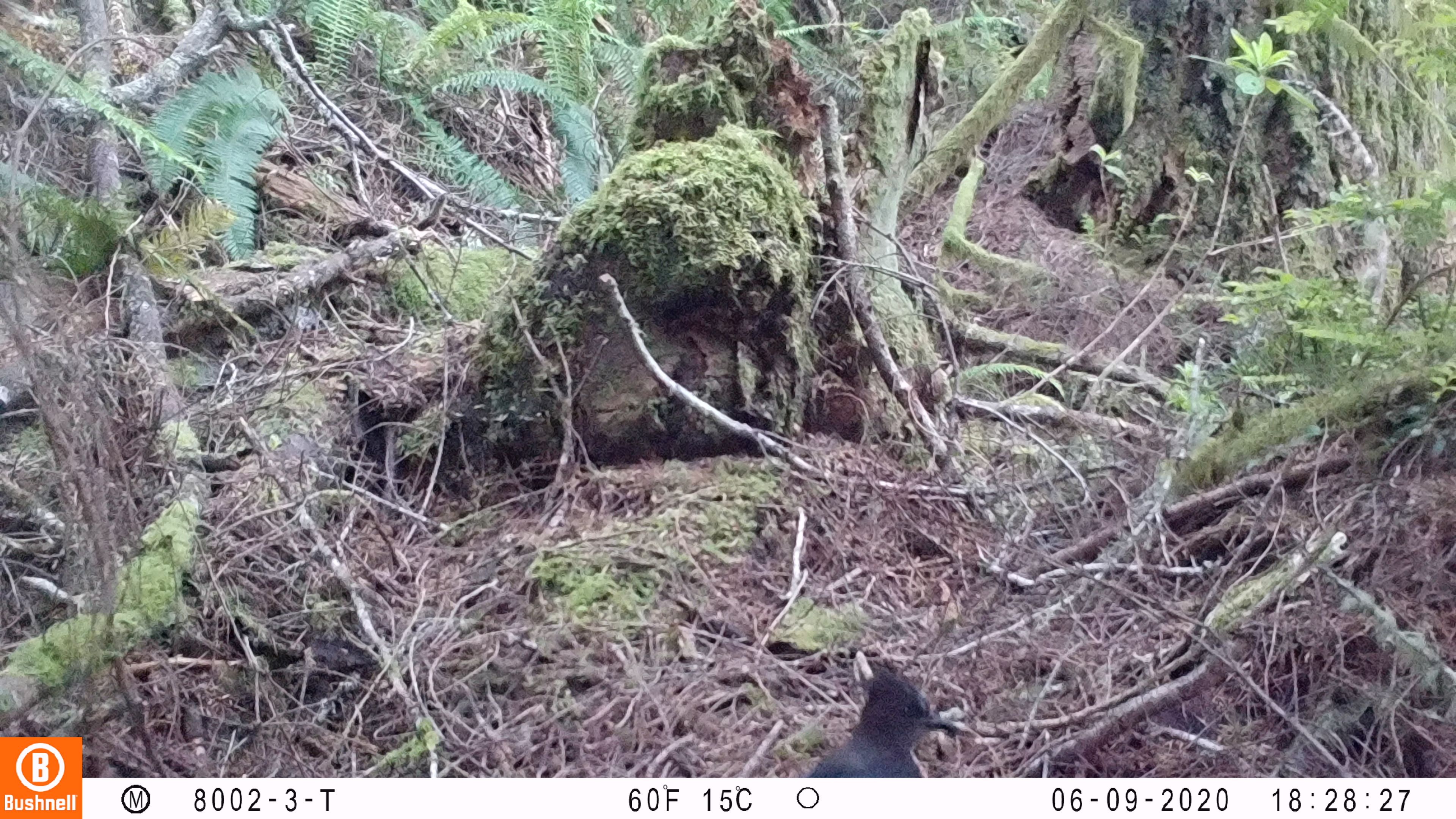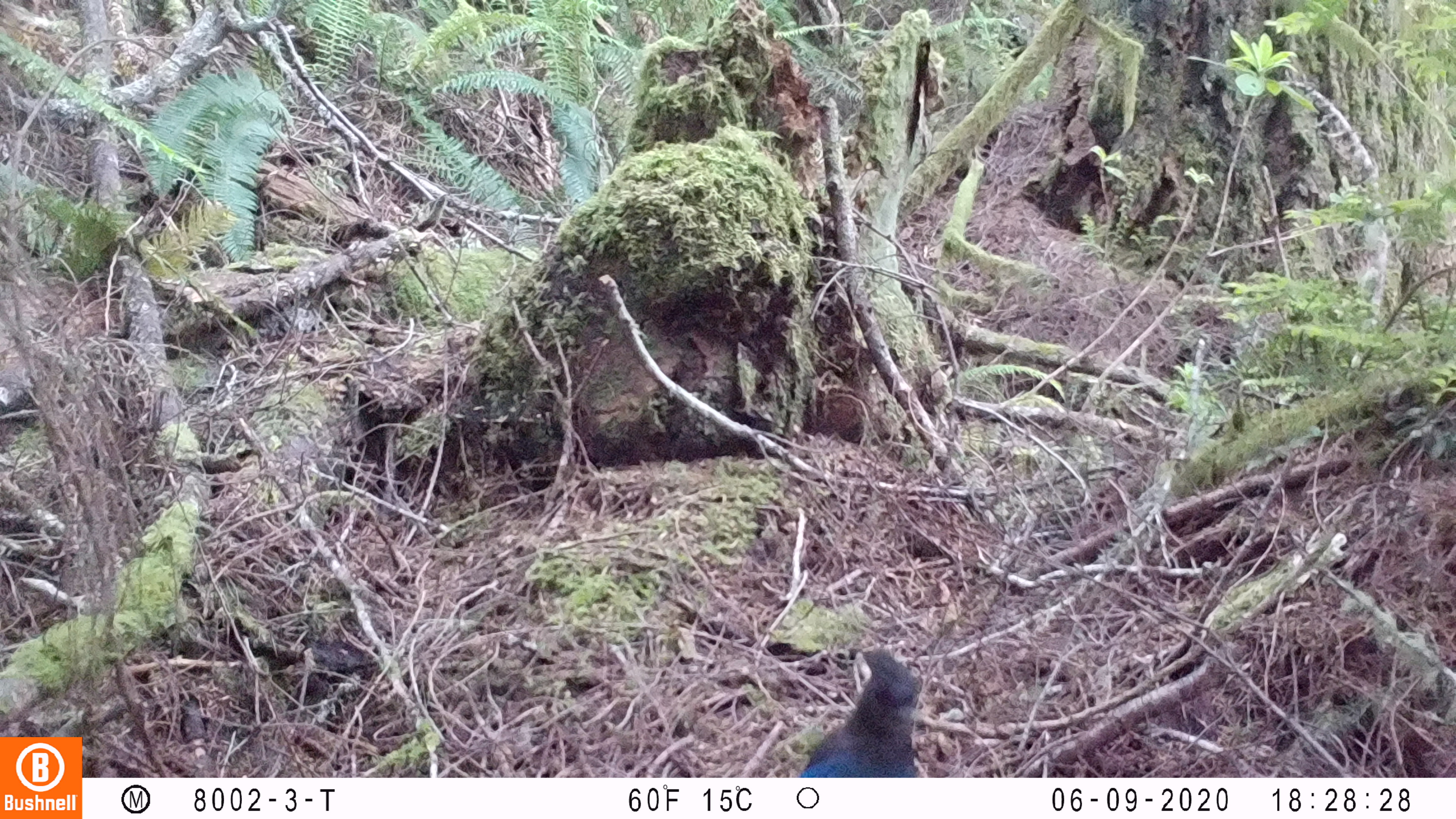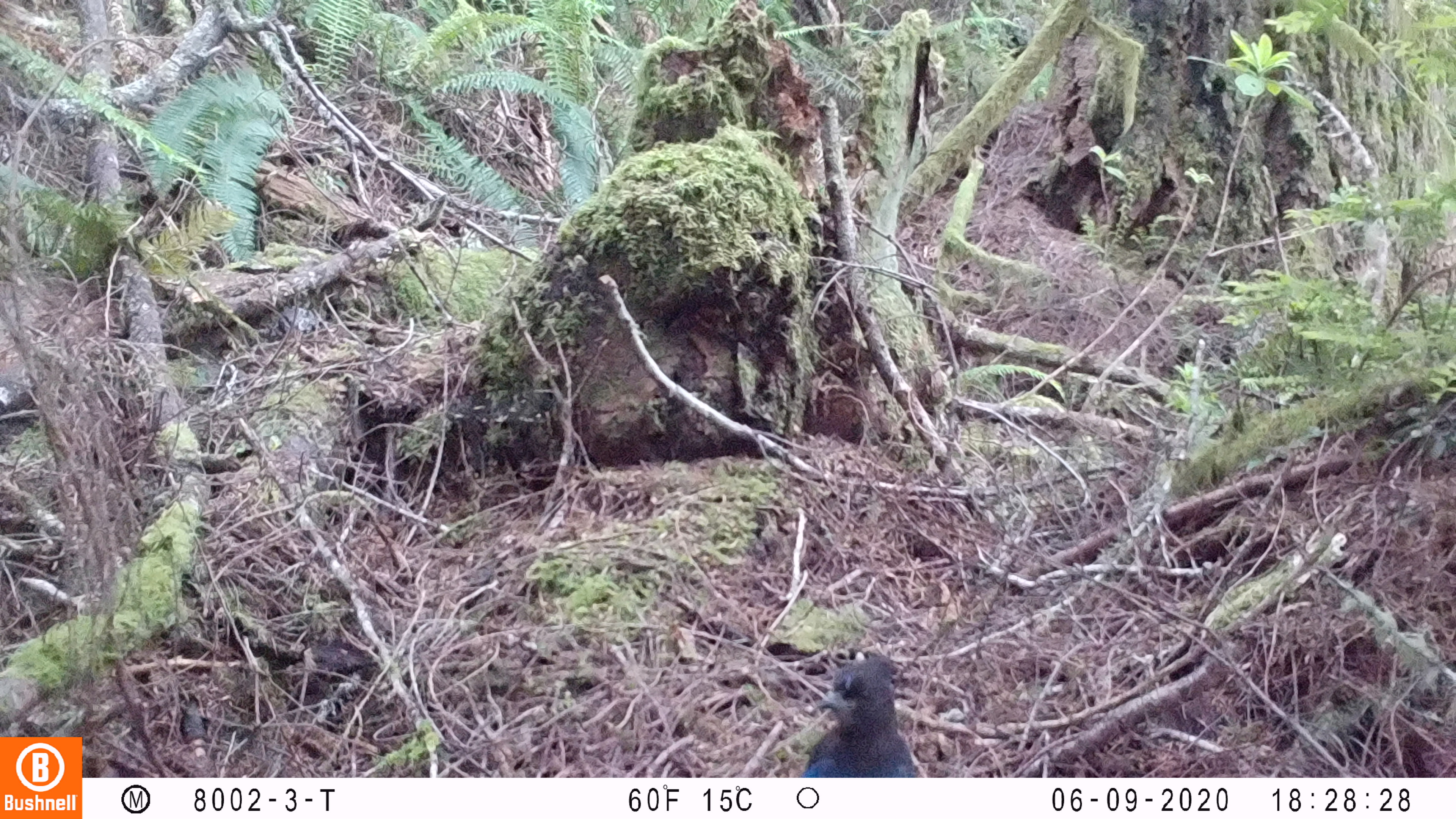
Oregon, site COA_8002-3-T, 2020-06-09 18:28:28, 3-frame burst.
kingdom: Animalia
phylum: Chordata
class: Aves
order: Passeriformes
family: Corvidae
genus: Cyanocitta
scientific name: Cyanocitta stelleri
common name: steller's jay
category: stellers jay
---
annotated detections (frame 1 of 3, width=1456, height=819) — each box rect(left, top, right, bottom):
stellers jay: rect(815, 654, 962, 773)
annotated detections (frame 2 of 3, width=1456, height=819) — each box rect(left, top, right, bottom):
stellers jay: rect(804, 643, 935, 774)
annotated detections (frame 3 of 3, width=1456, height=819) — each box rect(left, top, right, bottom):
stellers jay: rect(805, 645, 922, 774)